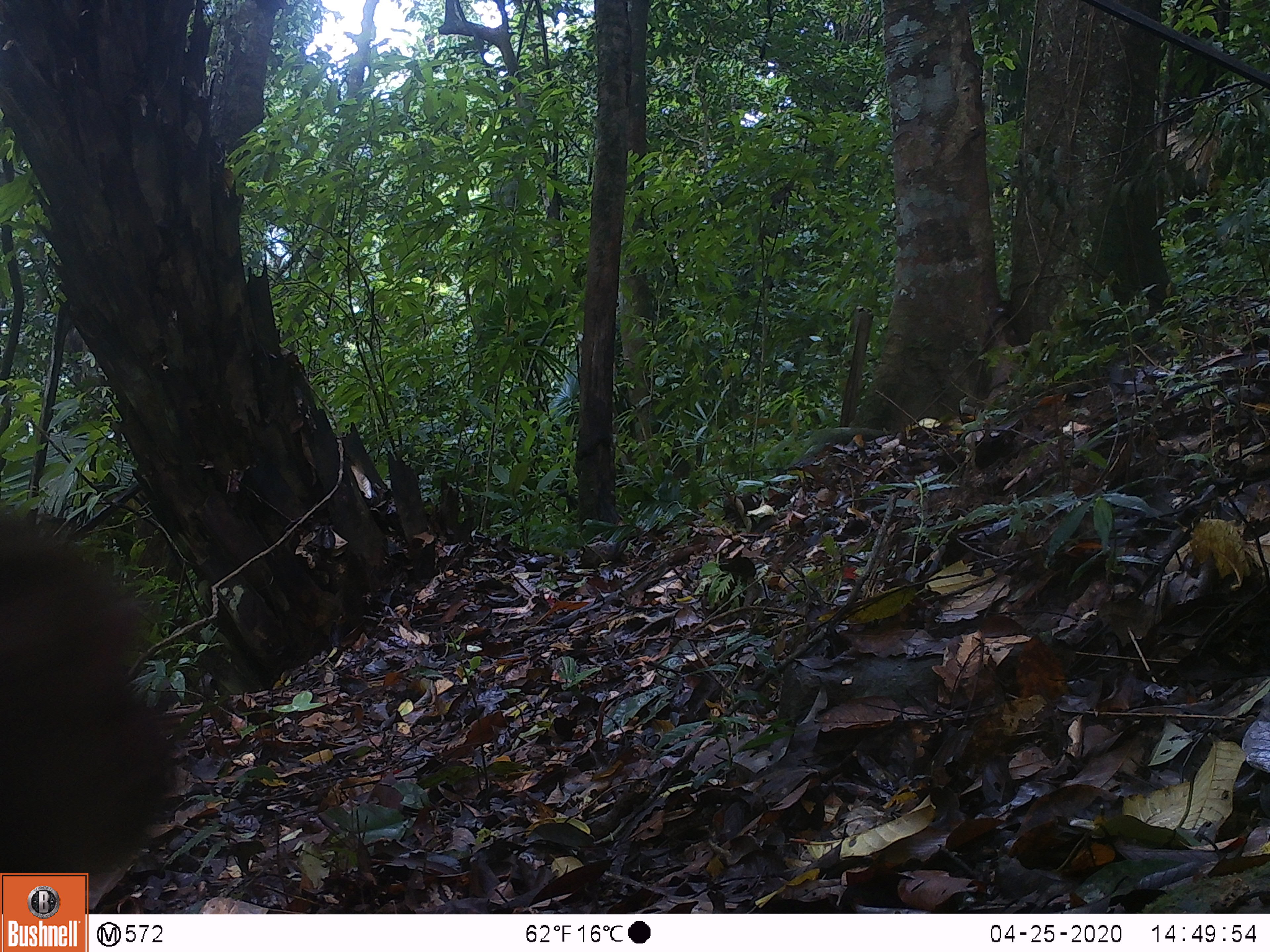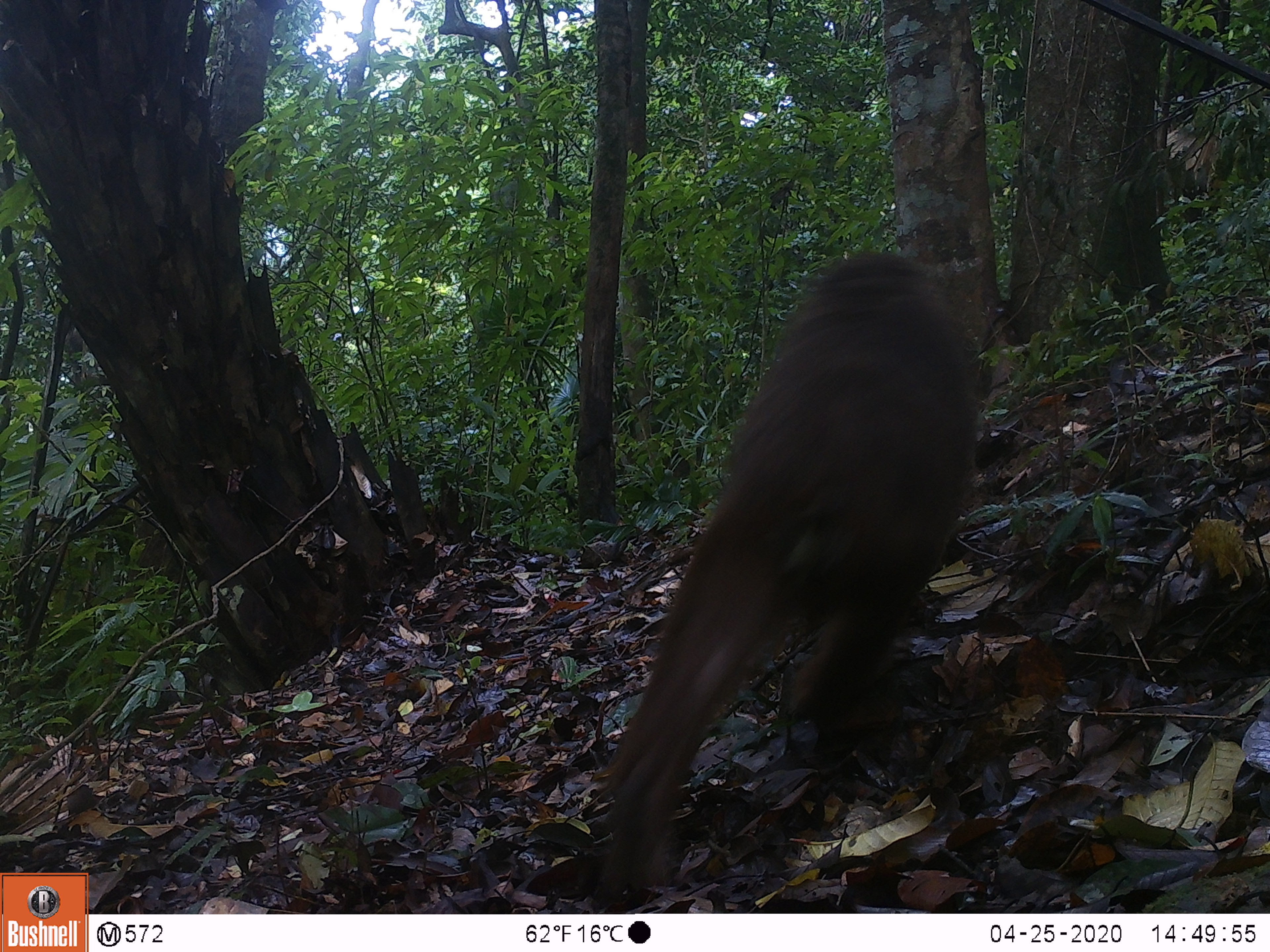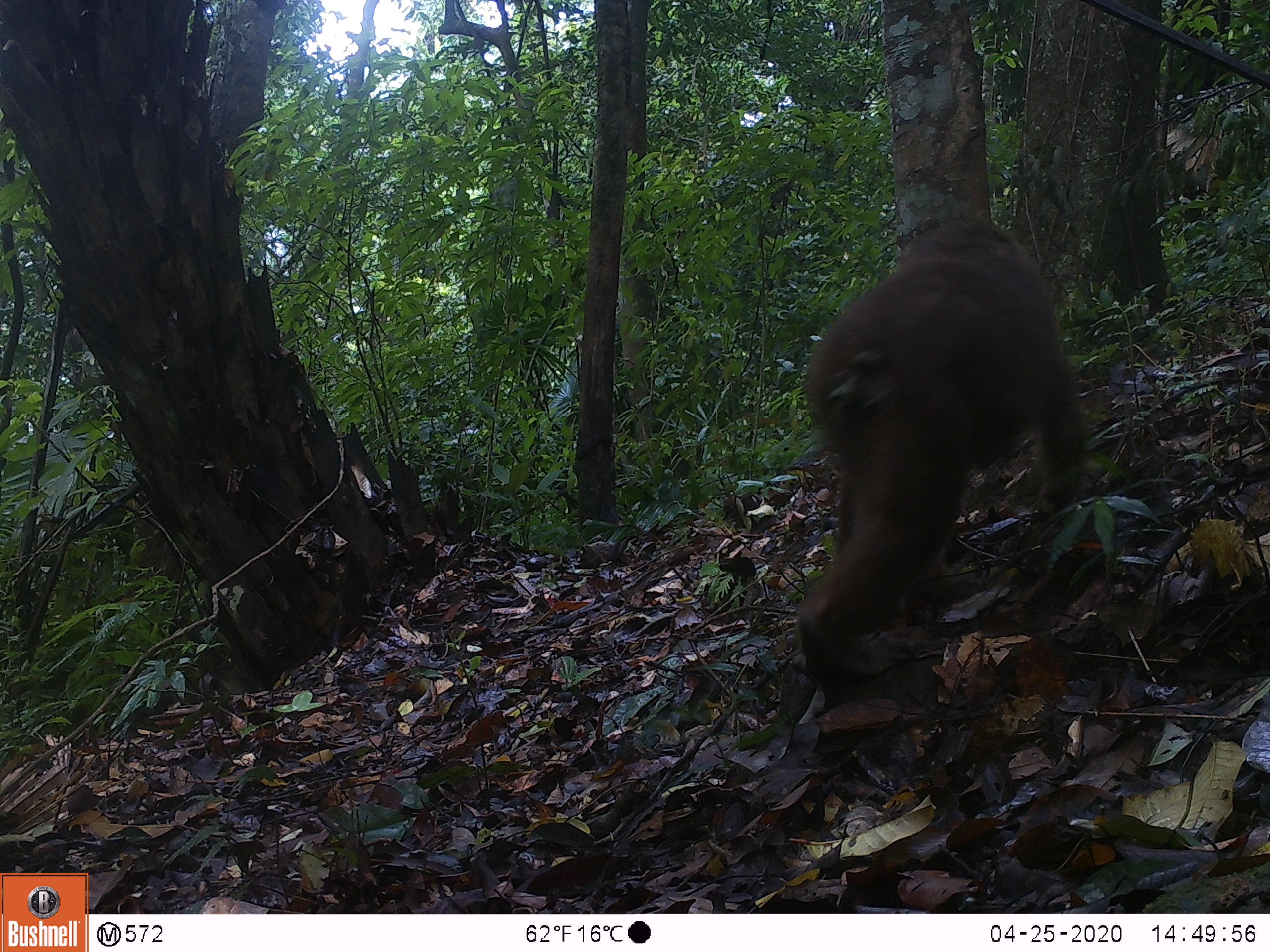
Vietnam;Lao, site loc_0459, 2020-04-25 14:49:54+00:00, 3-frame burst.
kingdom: Animalia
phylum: Chordata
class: Mammalia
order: Primates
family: Cercopithecidae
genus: Macaca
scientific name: Macaca arctoides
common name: stump-tailed macaque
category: stump tailed macaque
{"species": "stump tailed macaque (stump-tailed macaque) (Macaca arctoides)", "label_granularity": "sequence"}